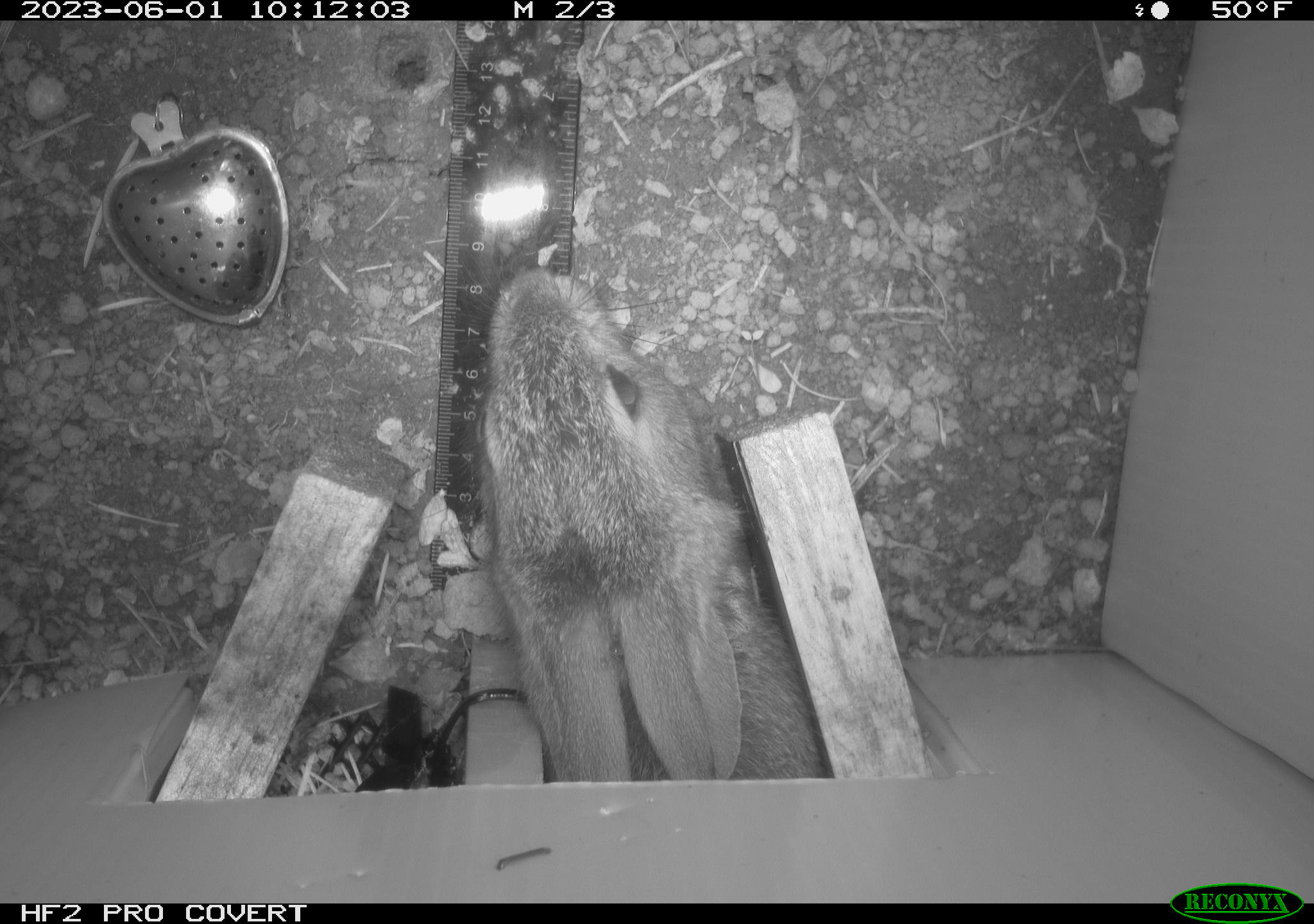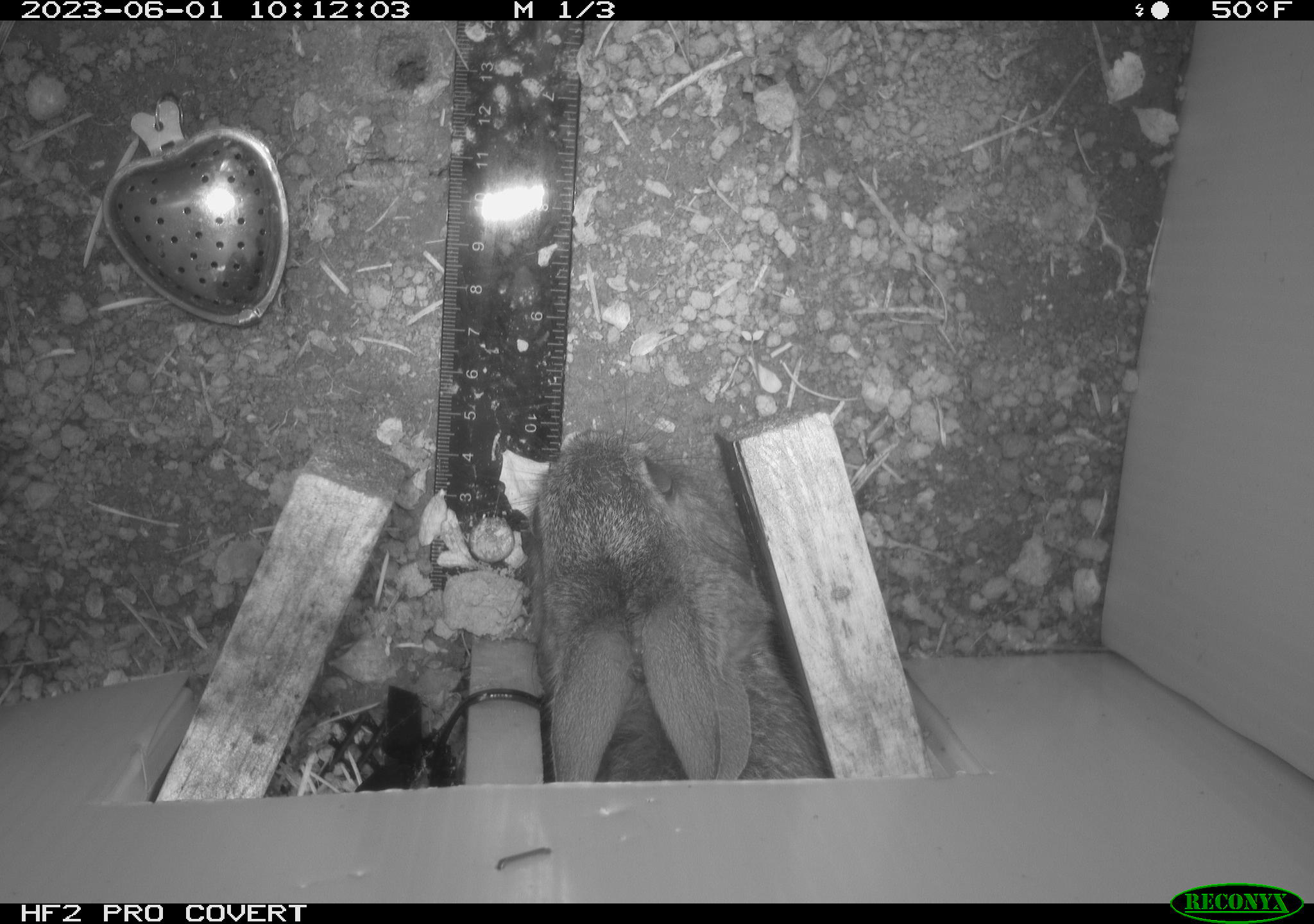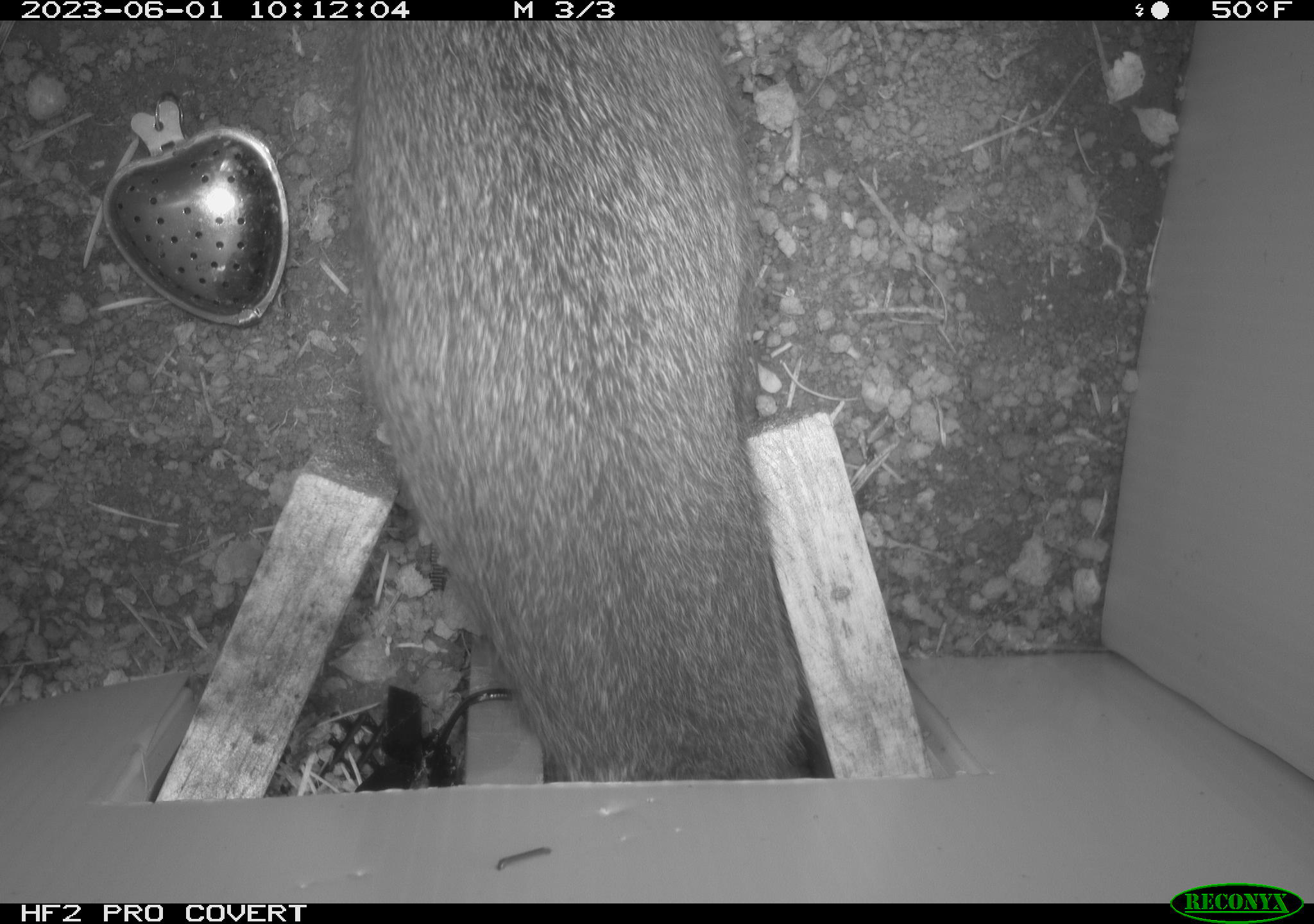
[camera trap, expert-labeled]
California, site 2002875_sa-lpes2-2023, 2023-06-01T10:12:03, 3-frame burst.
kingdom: Animalia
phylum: Chordata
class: Mammalia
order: Lagomorpha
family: Leporidae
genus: Sylvilagus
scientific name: Sylvilagus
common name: cottontail rabbits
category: sylvilagus species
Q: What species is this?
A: Sylvilagus species (cottontail rabbits) (Sylvilagus).